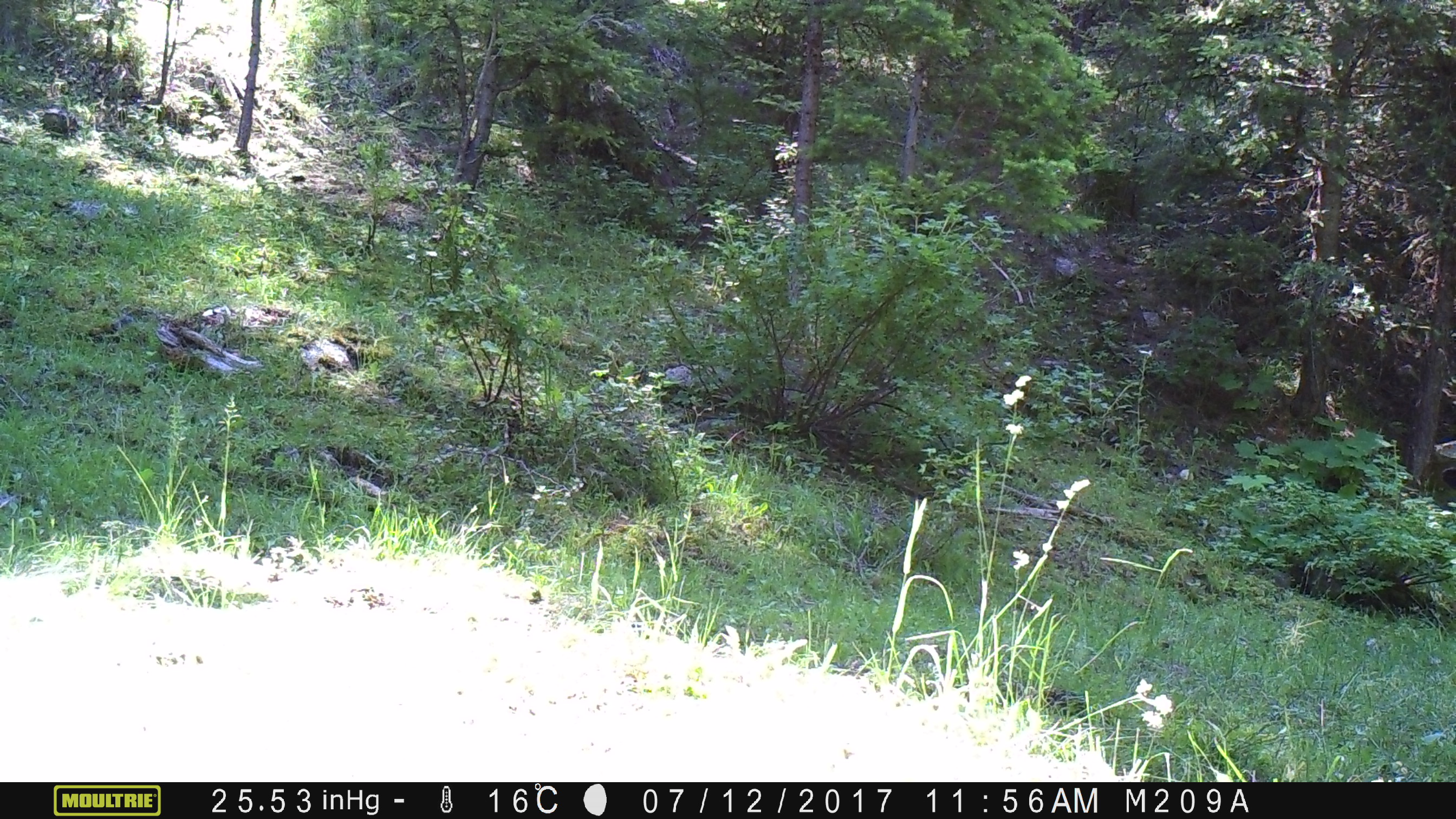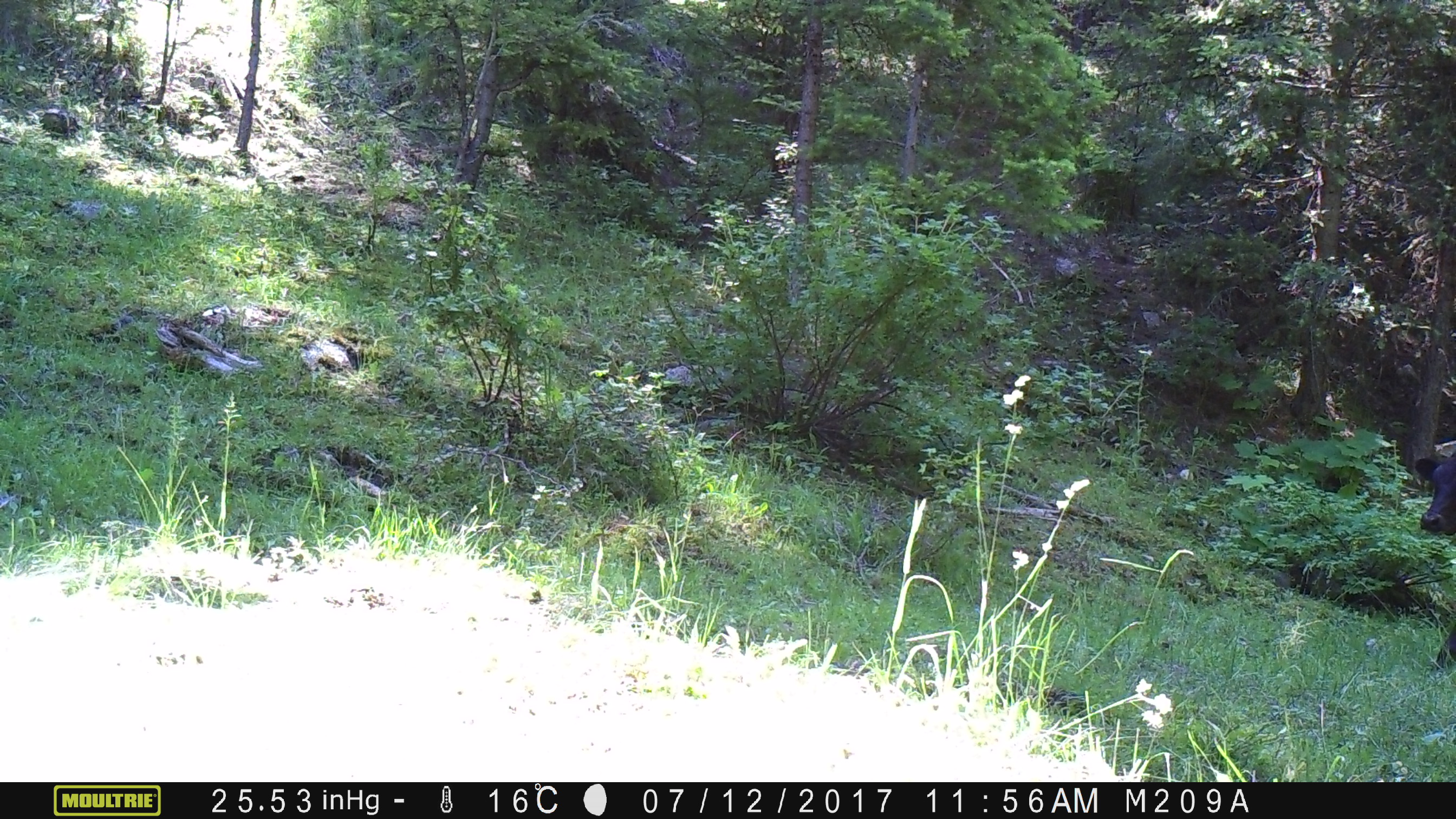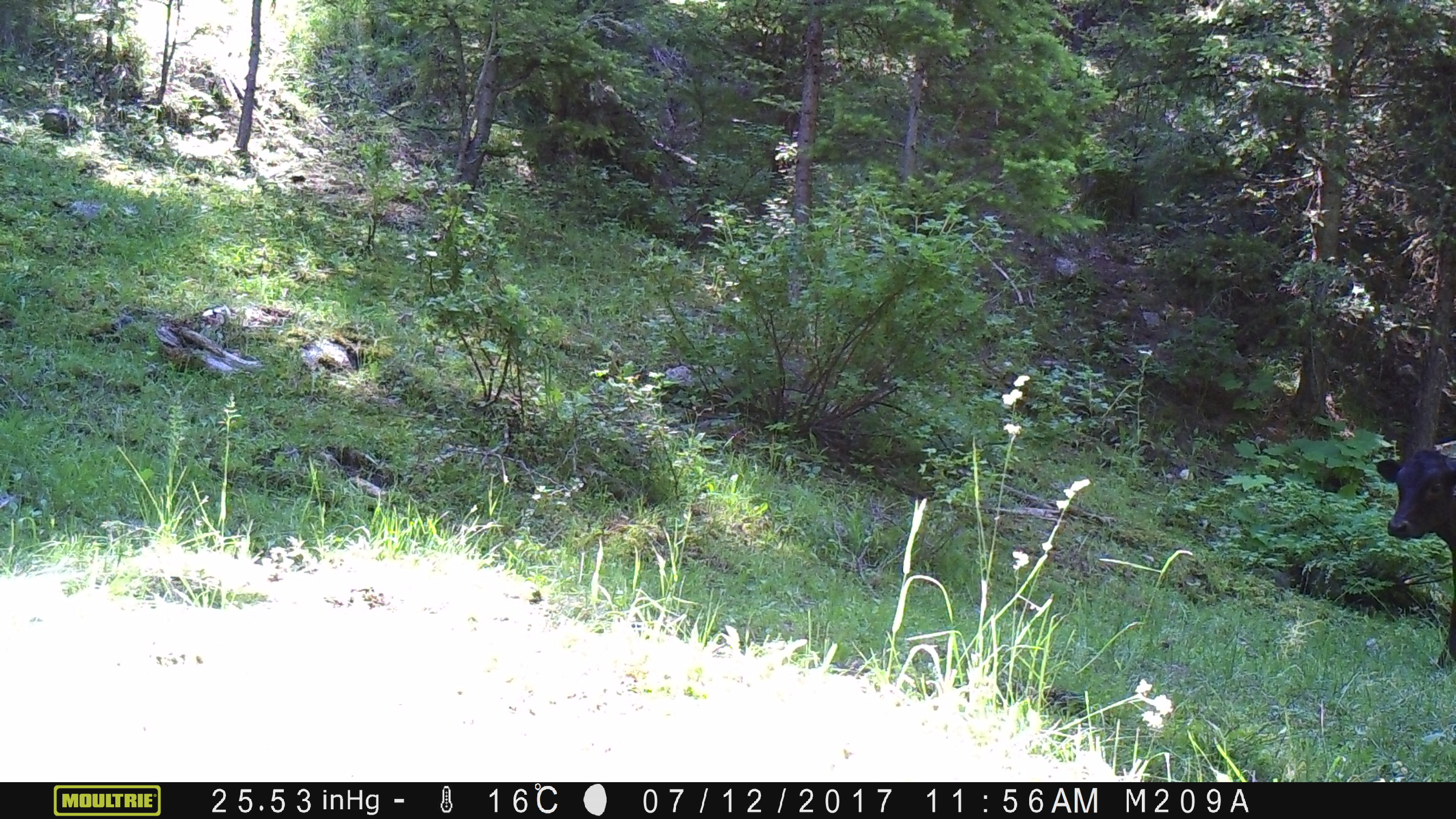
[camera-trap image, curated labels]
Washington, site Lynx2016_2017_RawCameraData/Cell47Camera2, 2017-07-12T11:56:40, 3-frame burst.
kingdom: Animalia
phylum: Chordata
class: Mammalia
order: Artiodactyla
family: Bovidae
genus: Bos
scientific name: Bos taurus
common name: domestic cattle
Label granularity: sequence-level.